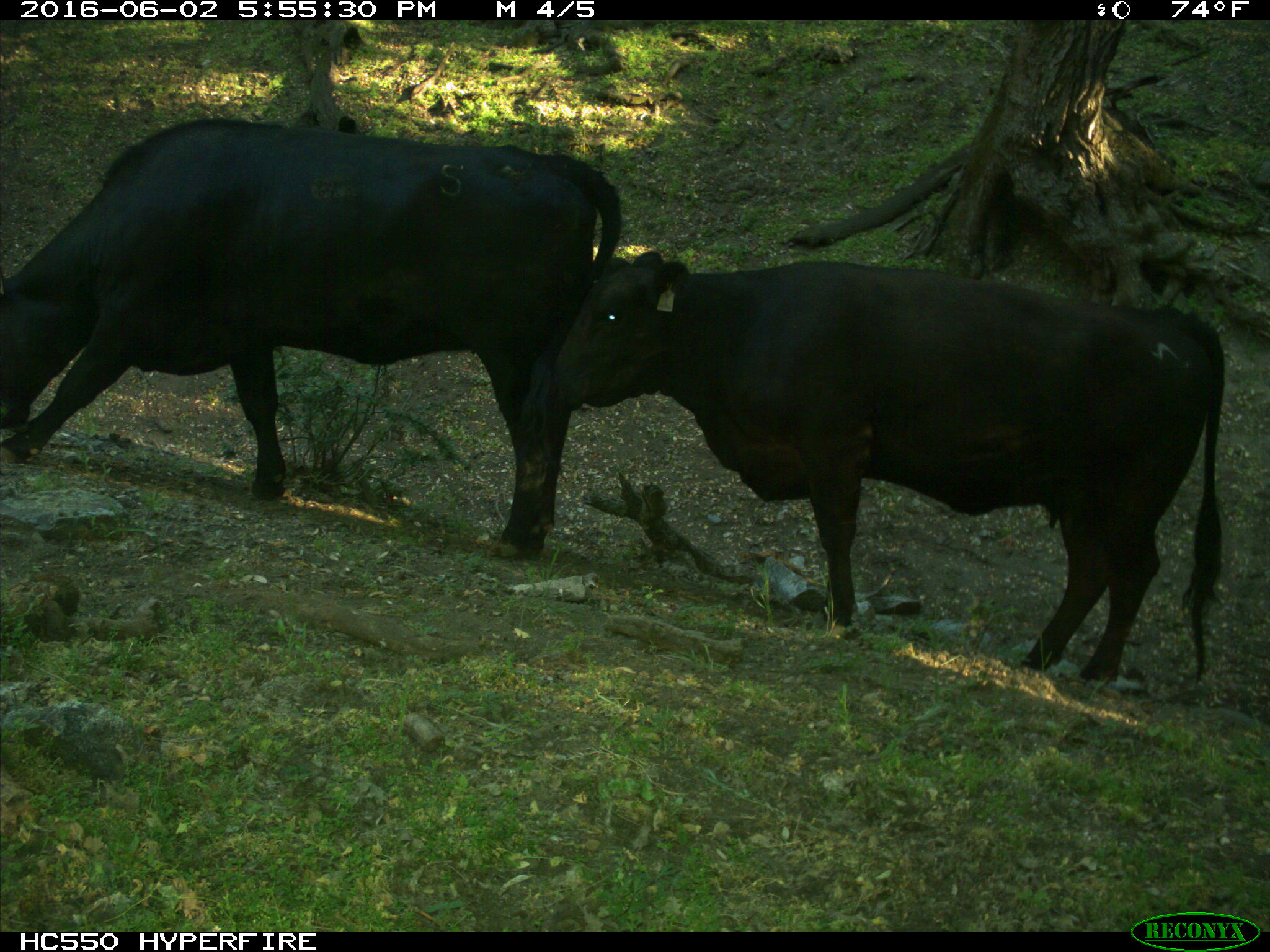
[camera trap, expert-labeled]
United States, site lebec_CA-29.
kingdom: Animalia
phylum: Chordata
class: Mammalia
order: Artiodactyla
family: Bovidae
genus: Bos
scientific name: Bos taurus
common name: domestic cow